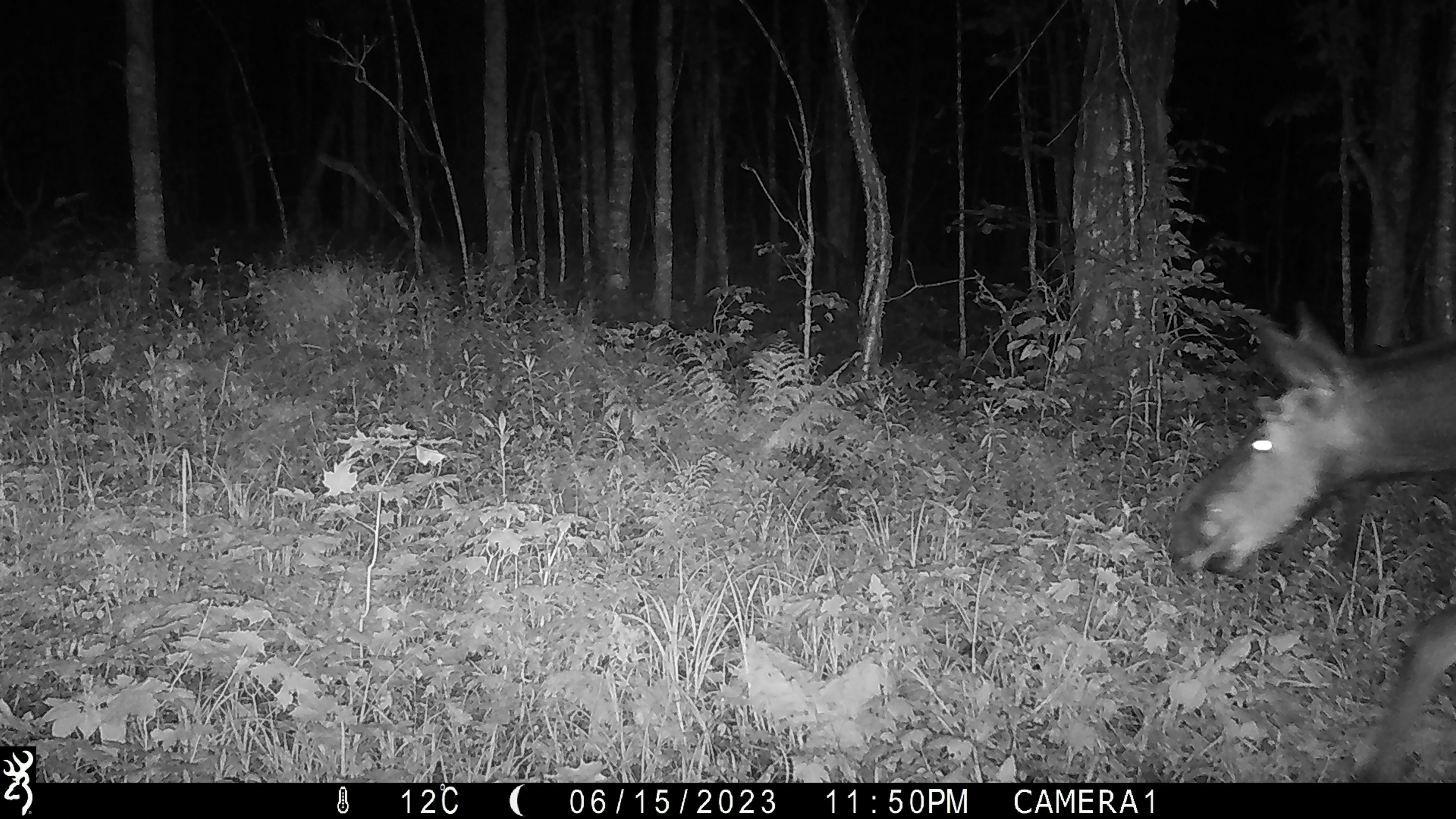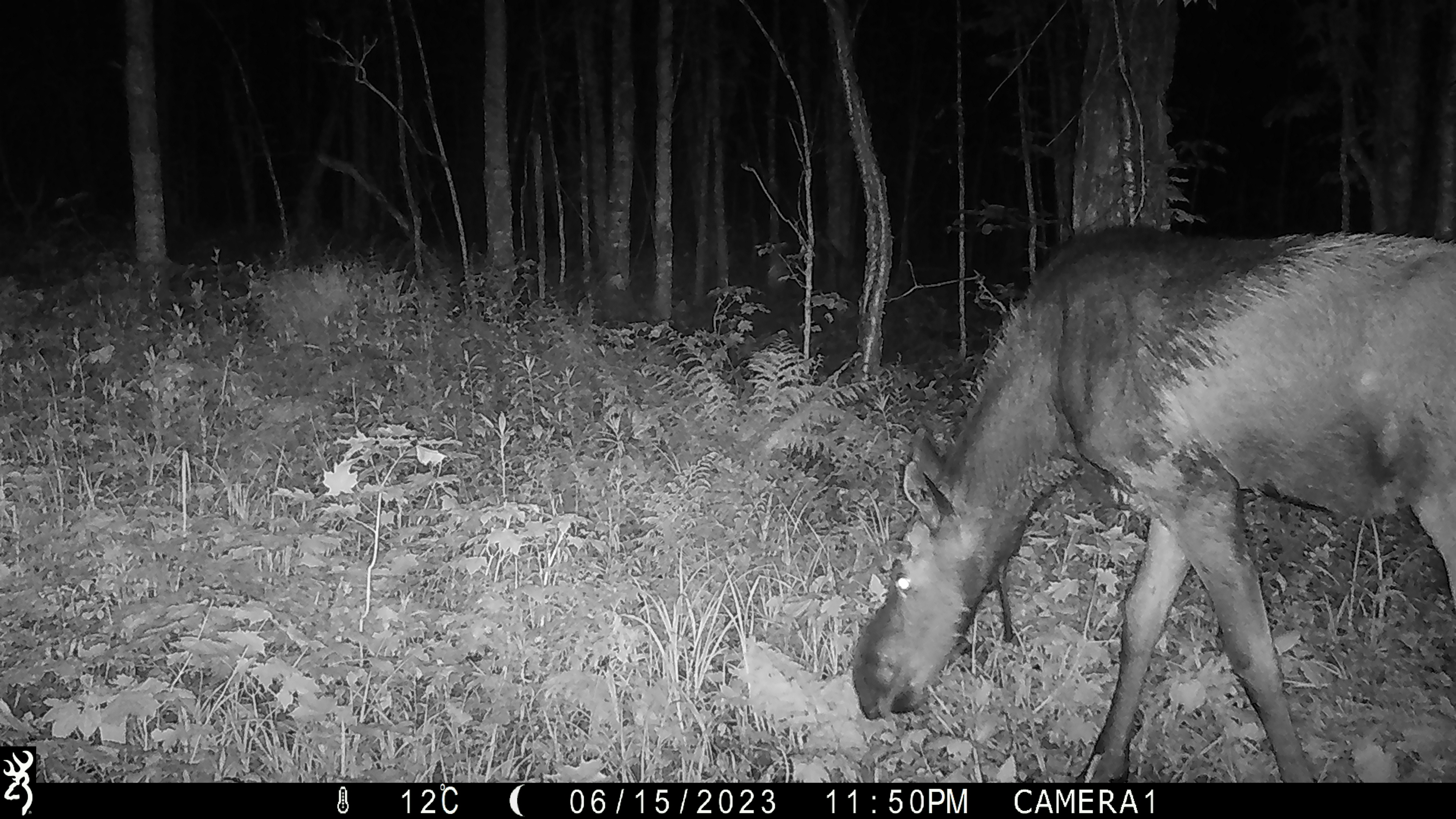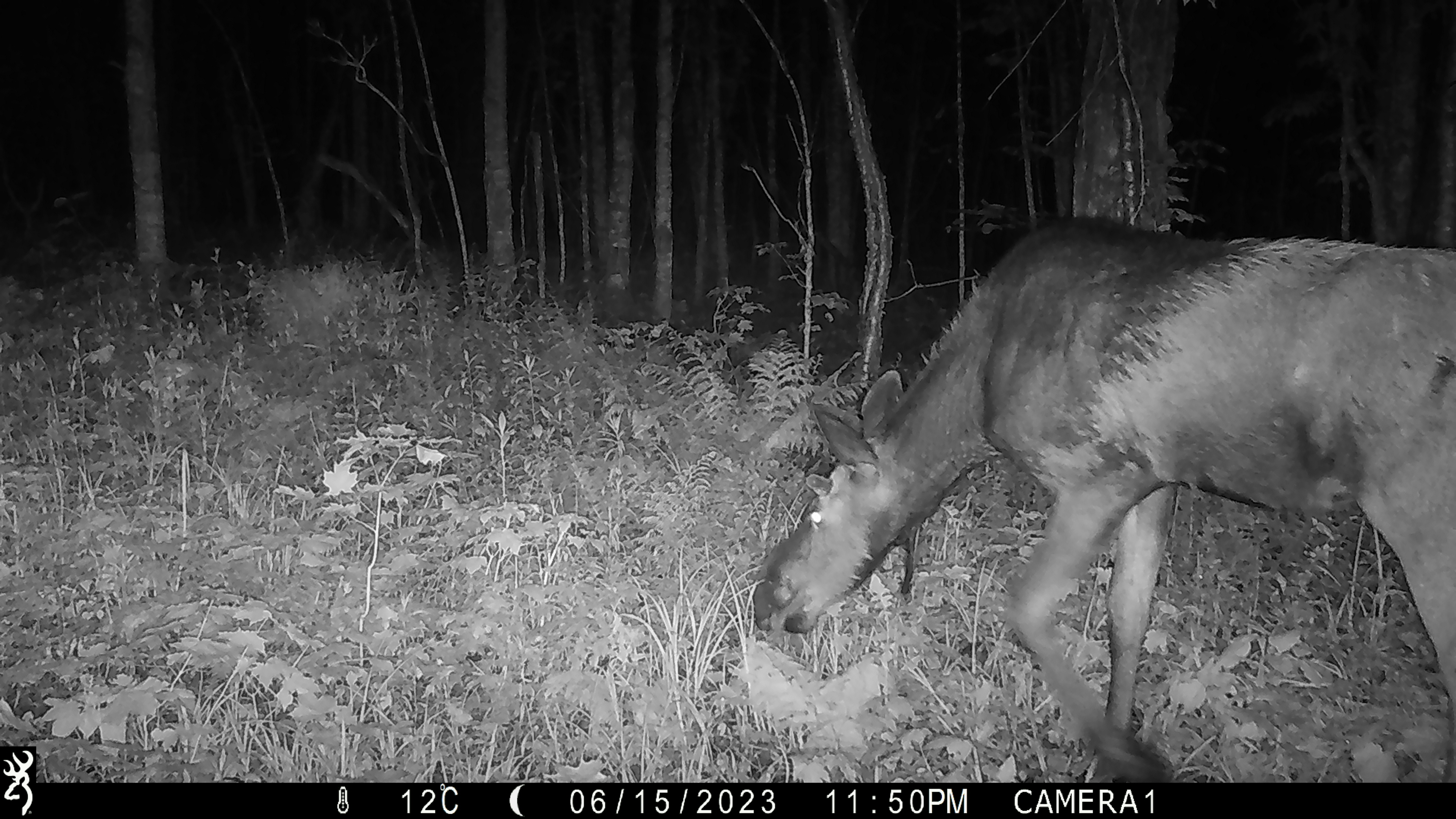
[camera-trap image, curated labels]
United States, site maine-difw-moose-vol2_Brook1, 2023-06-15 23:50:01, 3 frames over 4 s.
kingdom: Animalia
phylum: Chordata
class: Mammalia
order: Artiodactyla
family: Cervidae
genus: Alces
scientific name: Alces alces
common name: moose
Moose (Alces alces).